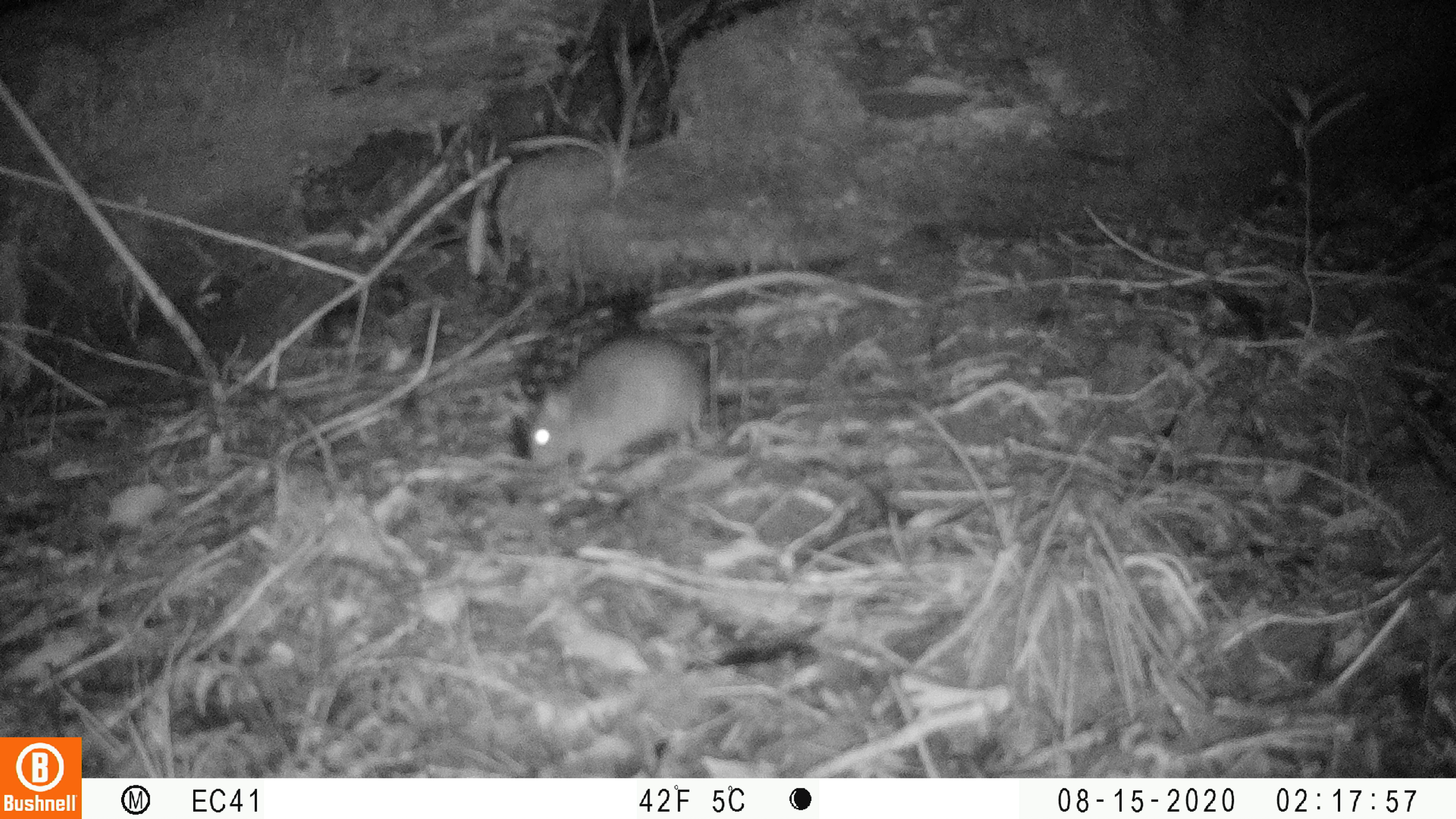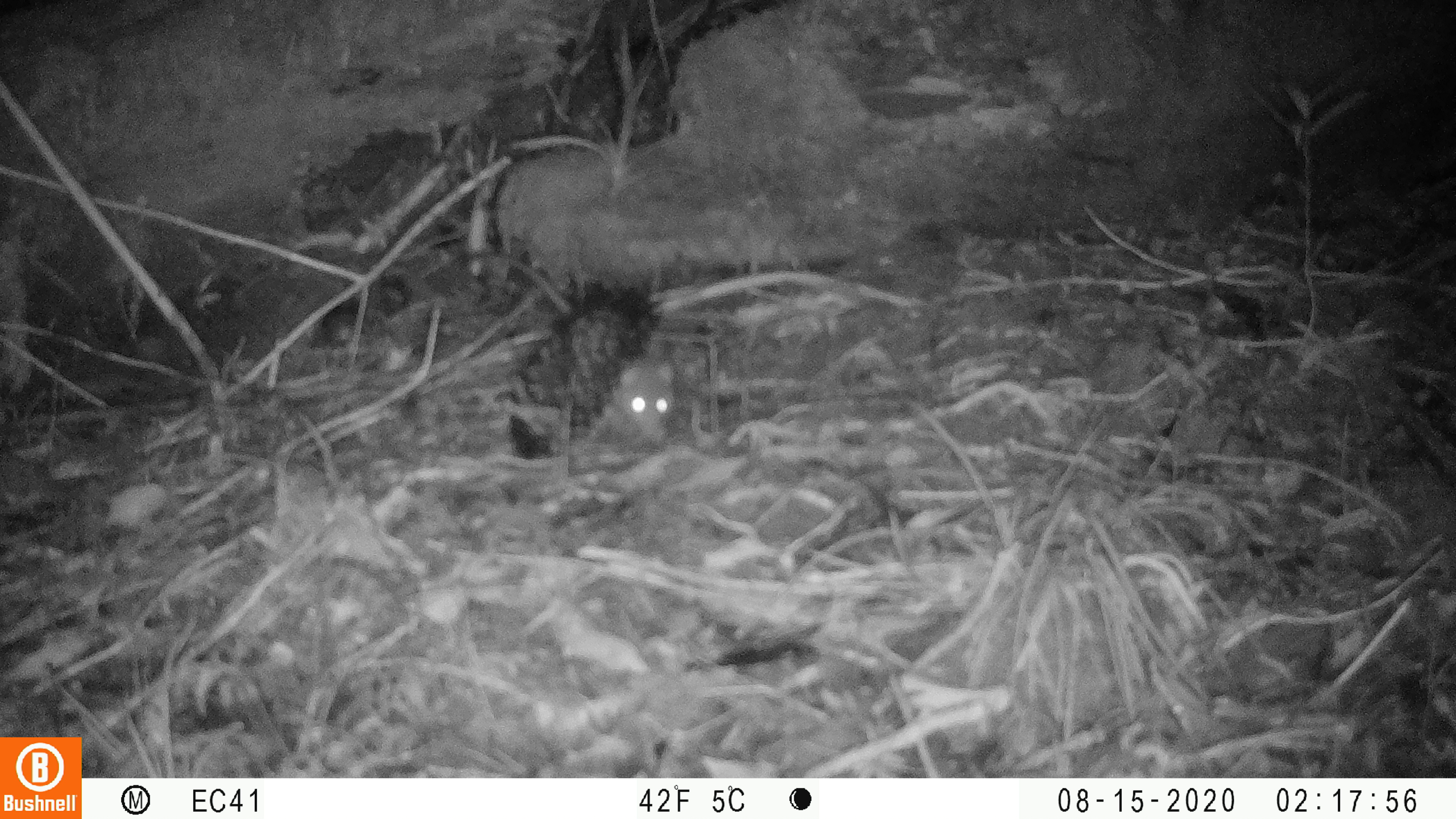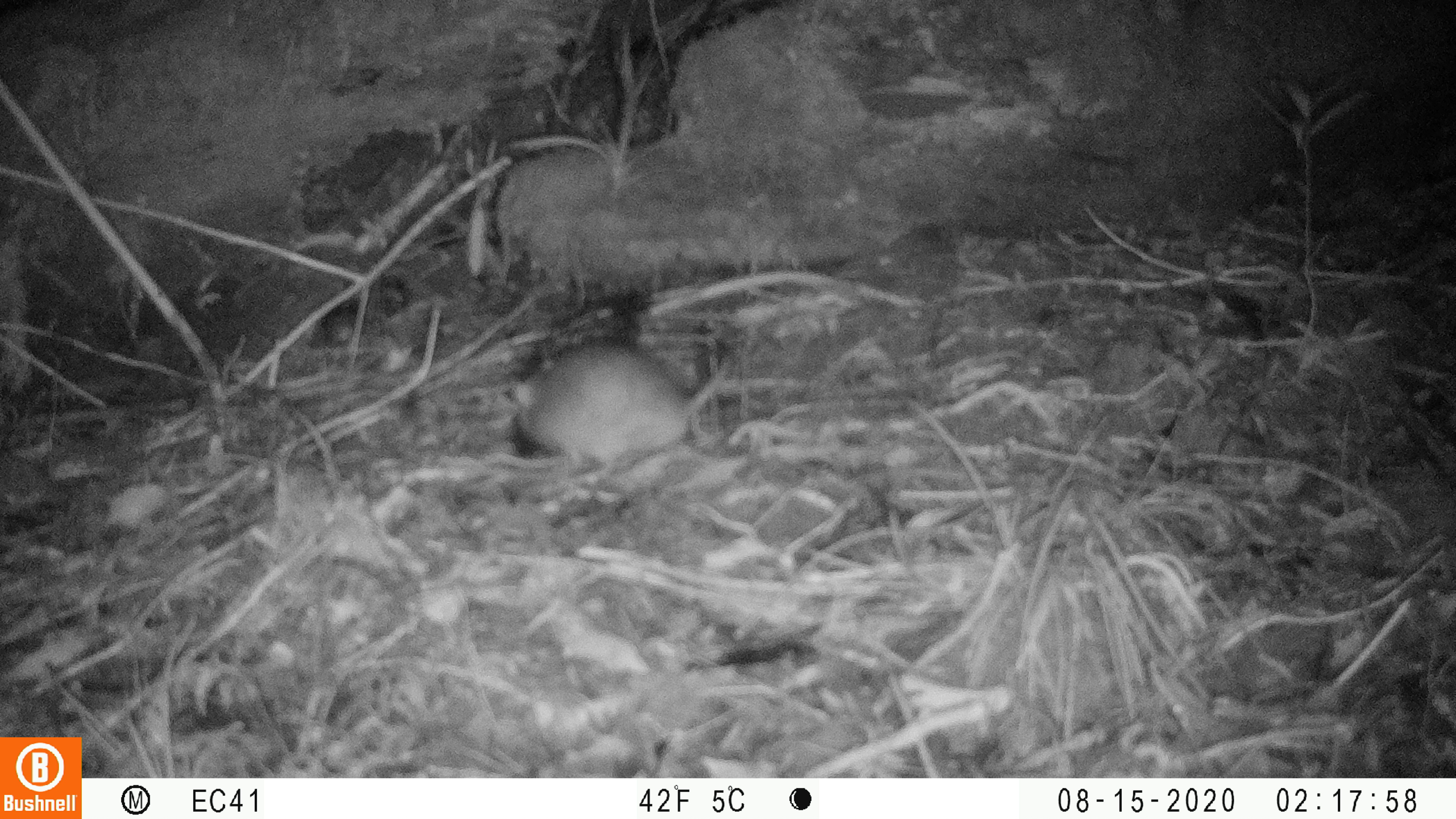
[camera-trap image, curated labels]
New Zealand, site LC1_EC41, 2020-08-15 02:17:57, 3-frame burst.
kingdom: Animalia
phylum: Chordata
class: Mammalia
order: Rodentia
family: Muridae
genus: Rattus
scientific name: Rattus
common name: rat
Rat (Rattus).